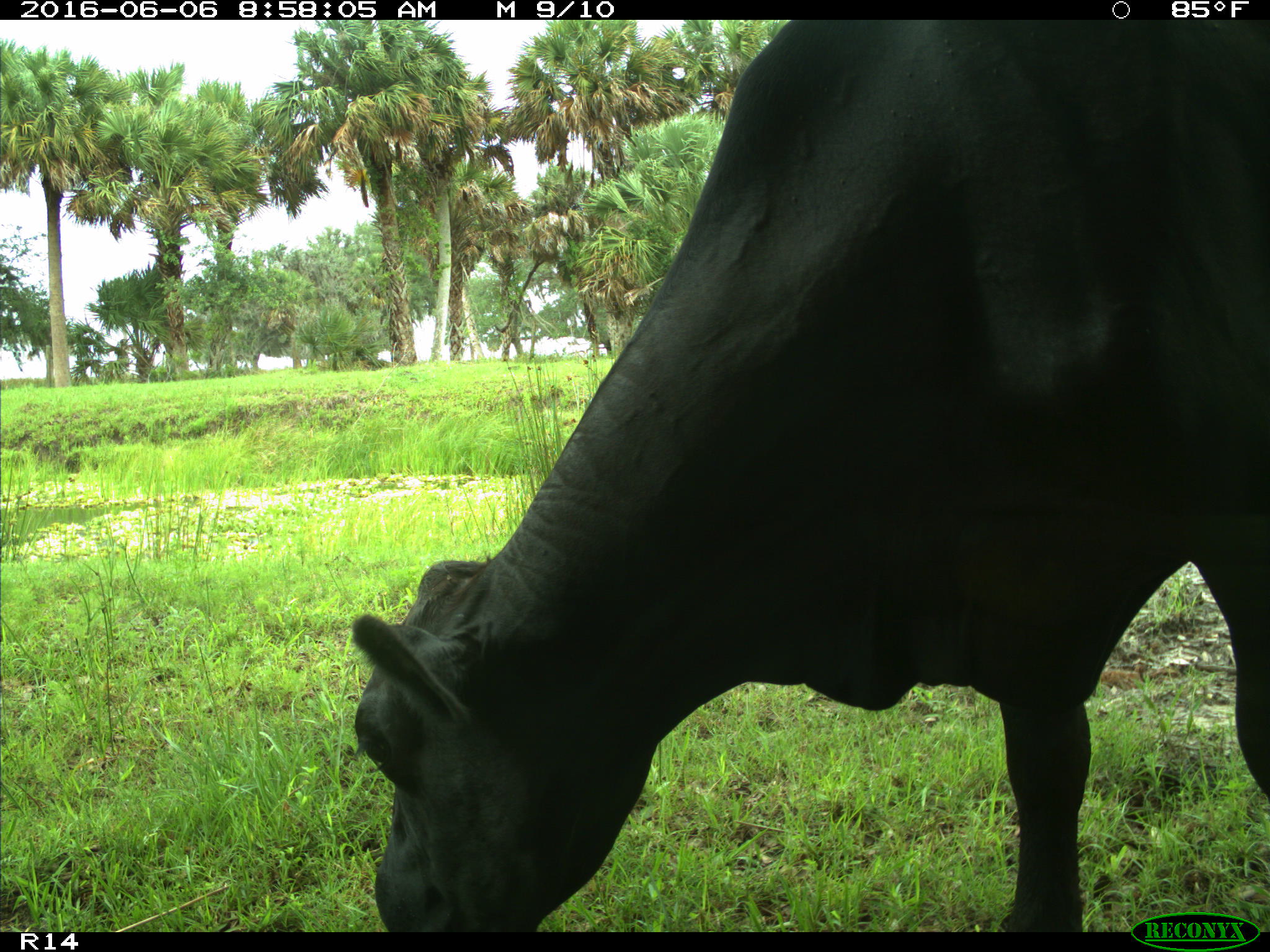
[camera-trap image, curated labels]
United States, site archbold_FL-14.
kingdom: Animalia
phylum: Chordata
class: Mammalia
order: Artiodactyla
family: Bovidae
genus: Bos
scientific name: Bos taurus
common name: domestic cow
Bos taurus (domestic cow).